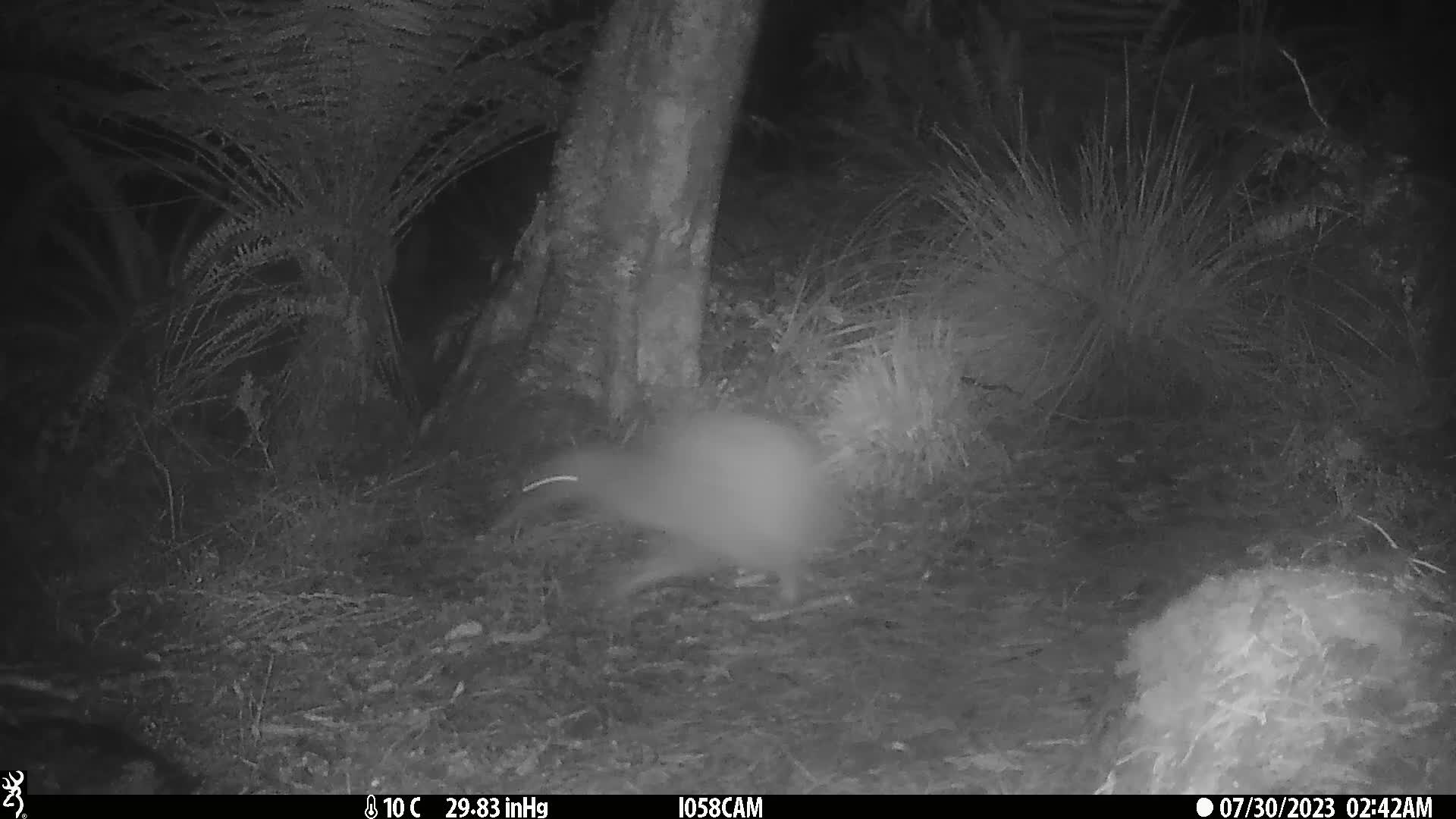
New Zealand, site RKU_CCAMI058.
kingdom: Animalia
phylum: Chordata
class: Aves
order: Apterygiformes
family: Apterygidae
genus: Apteryx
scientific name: Apteryx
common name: kiwi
Kiwi (Apteryx).